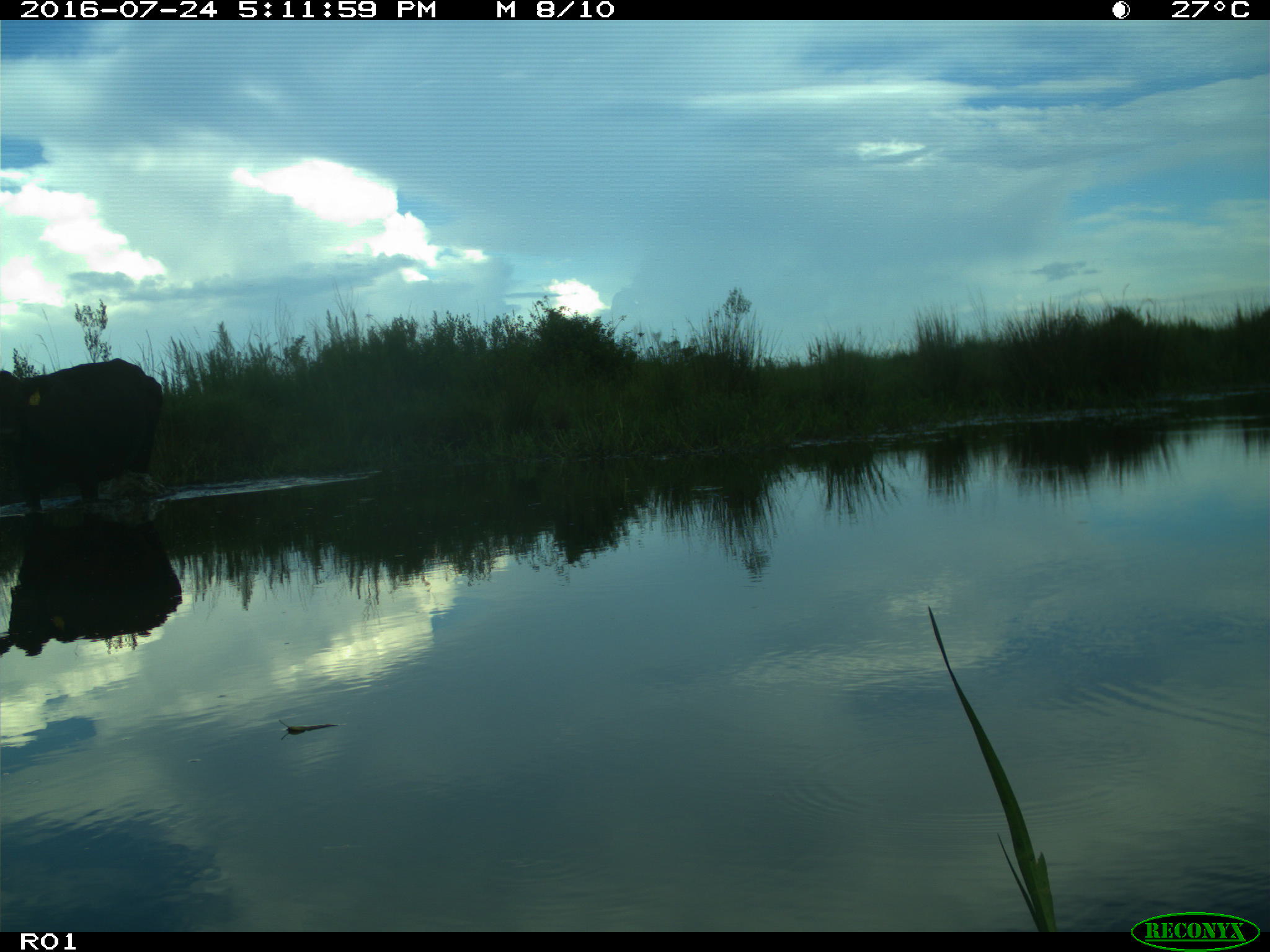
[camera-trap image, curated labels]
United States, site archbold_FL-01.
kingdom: Animalia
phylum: Chordata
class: Mammalia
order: Artiodactyla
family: Bovidae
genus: Bos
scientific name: Bos taurus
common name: domestic cow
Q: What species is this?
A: Bos taurus (domestic cow).